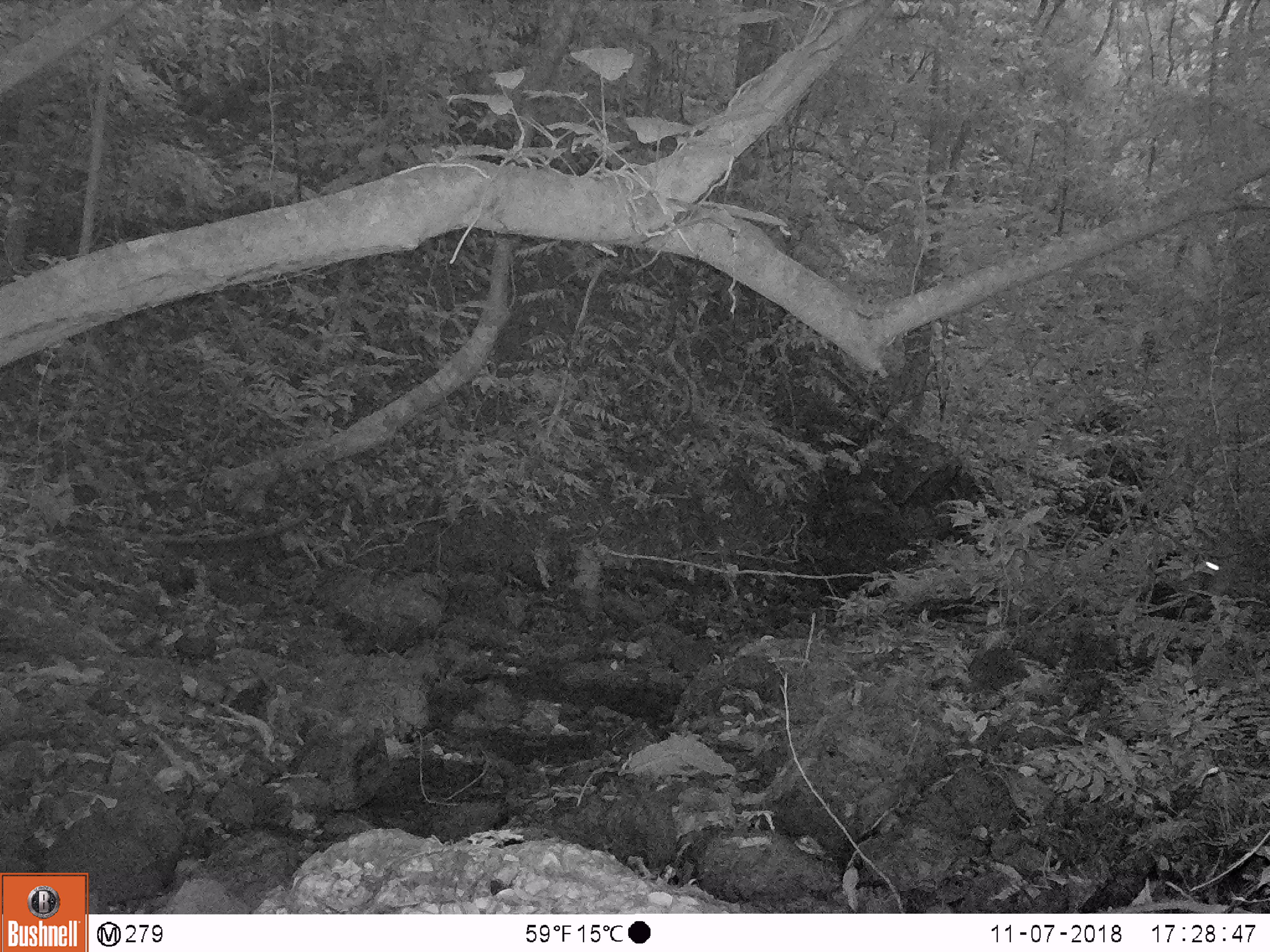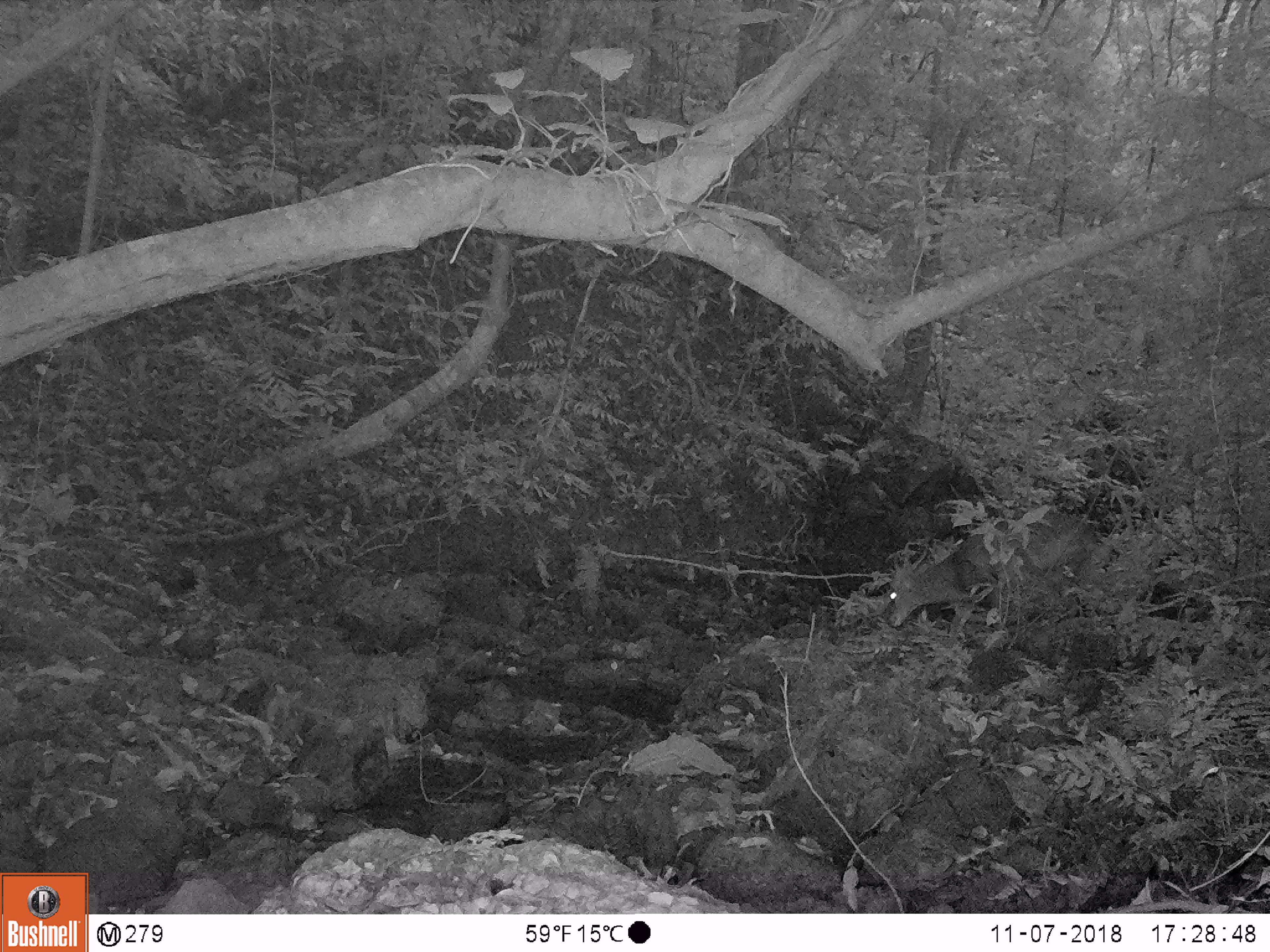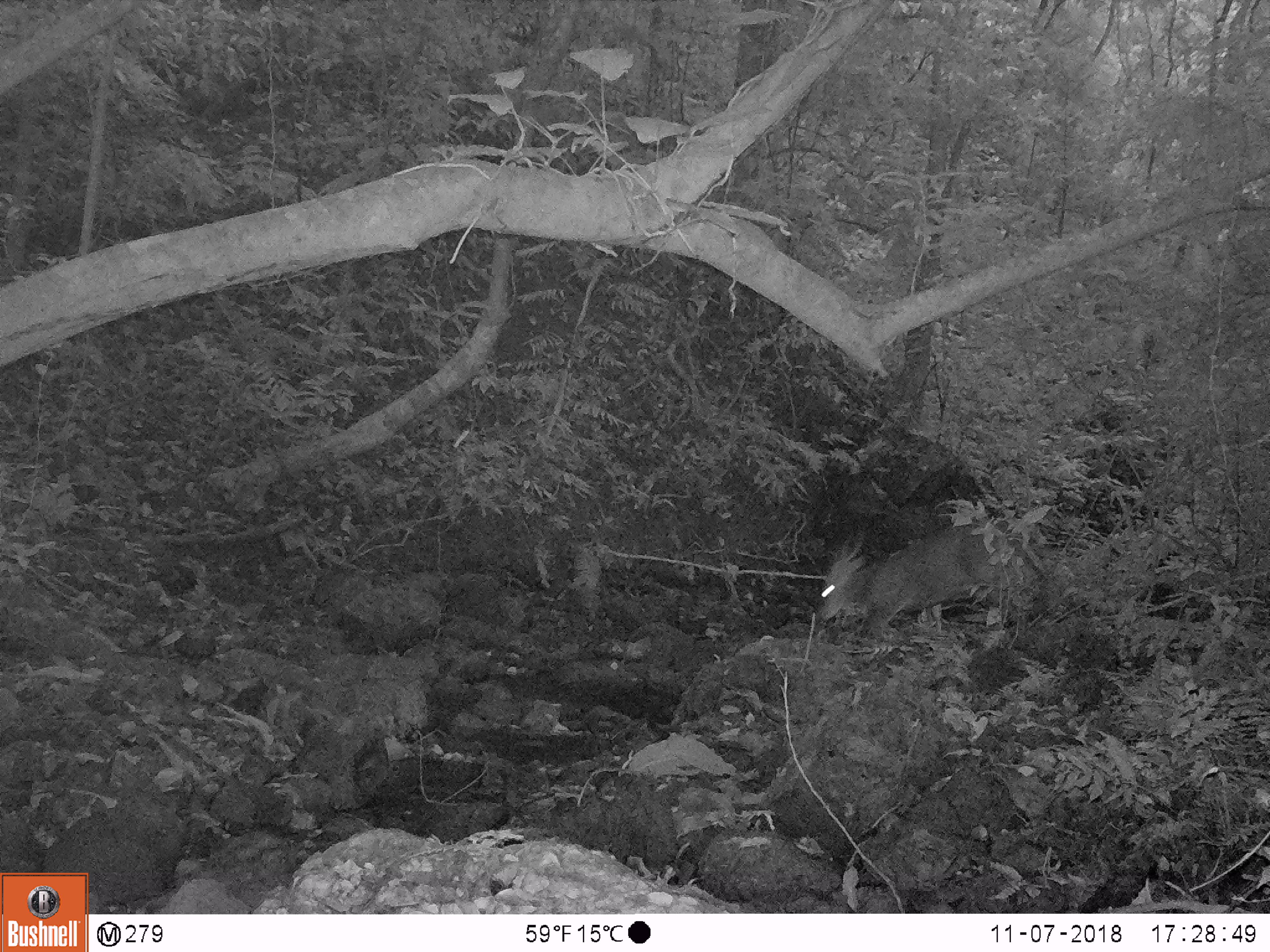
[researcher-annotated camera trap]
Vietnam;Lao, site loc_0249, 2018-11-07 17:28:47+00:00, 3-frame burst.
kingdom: Animalia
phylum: Chordata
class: Mammalia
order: Artiodactyla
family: Cervidae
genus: Muntiacus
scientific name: Muntiacus vuquangensis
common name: large-antlered muntjac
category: large antlered muntjac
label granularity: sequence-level